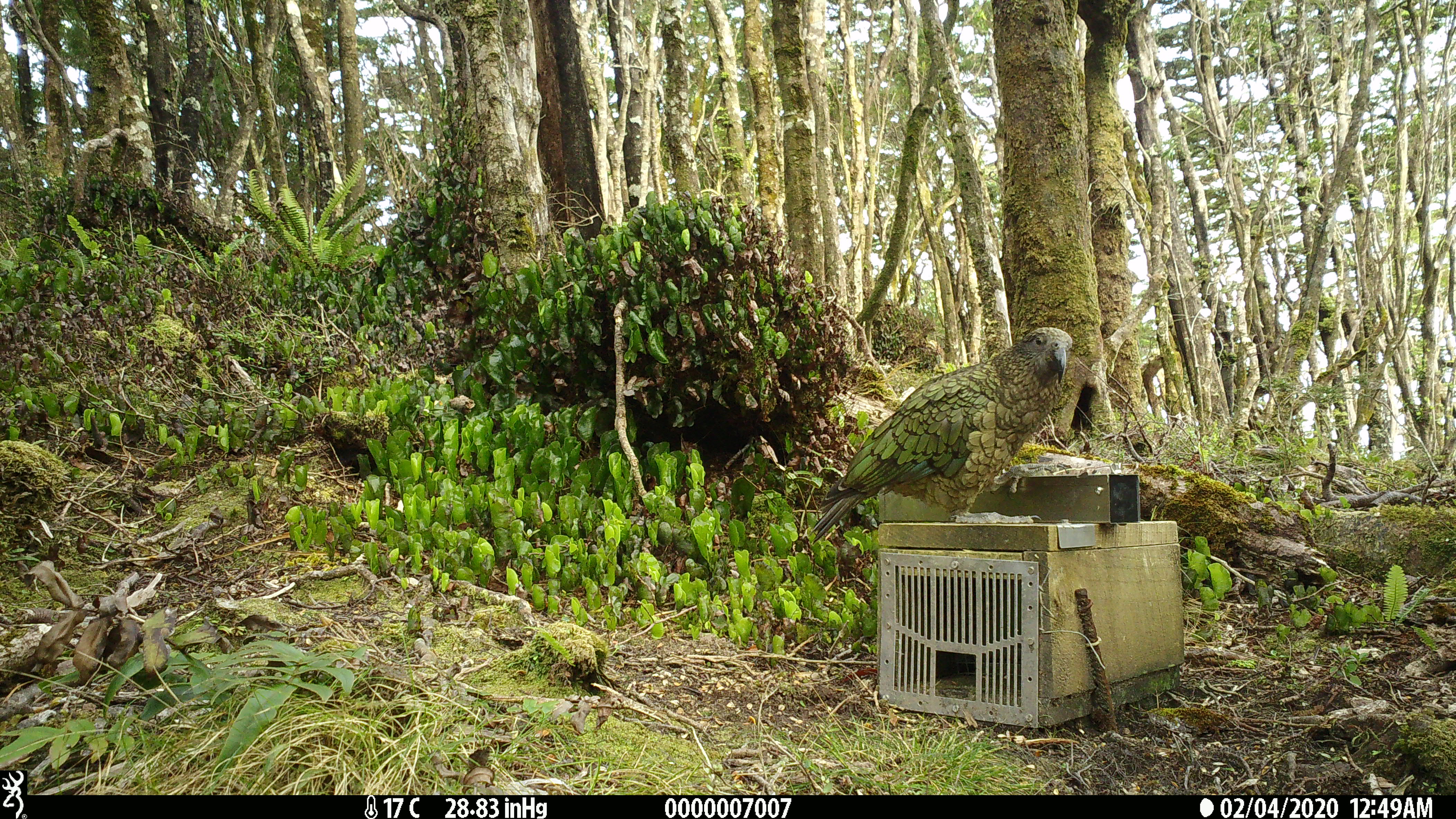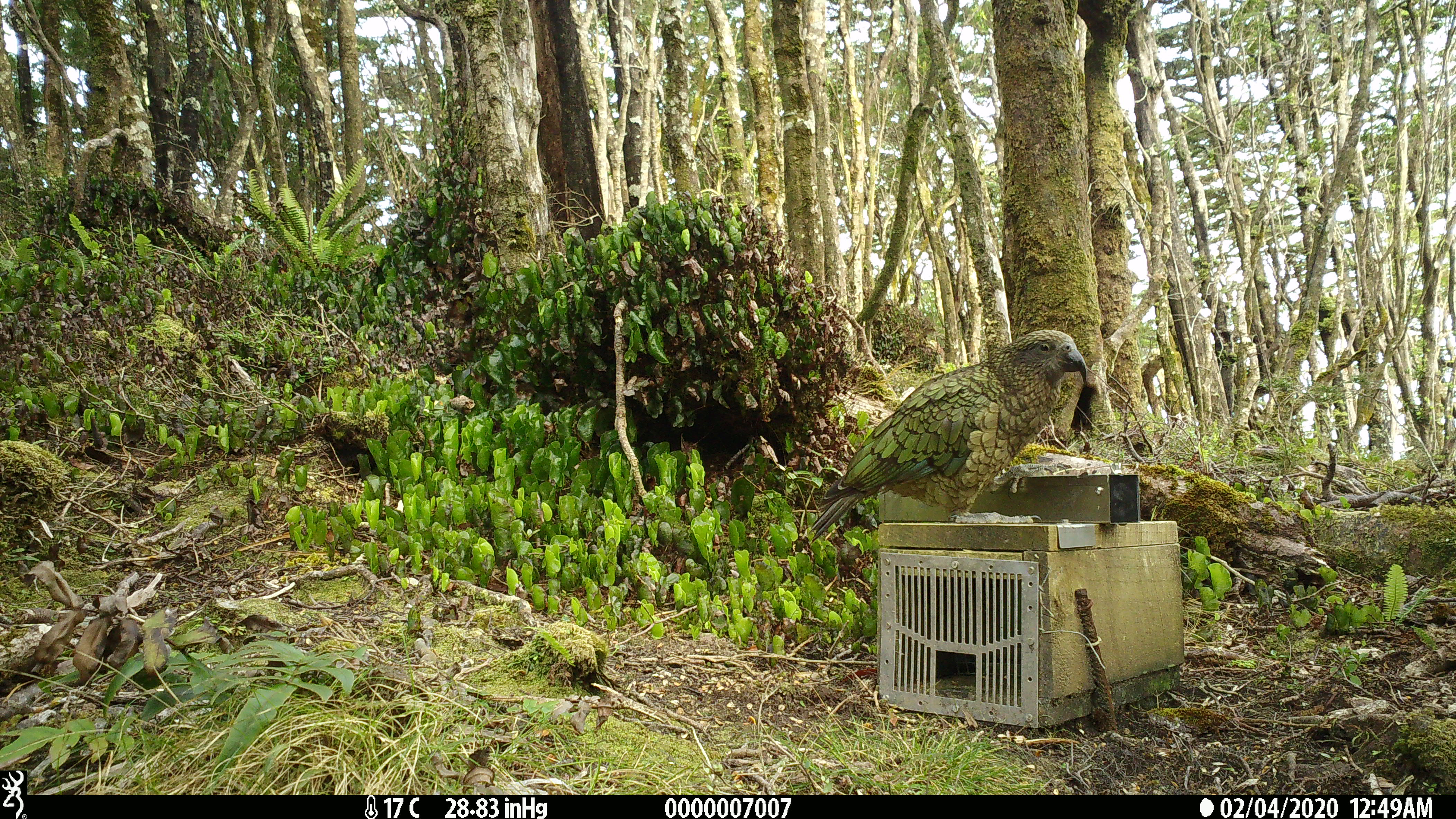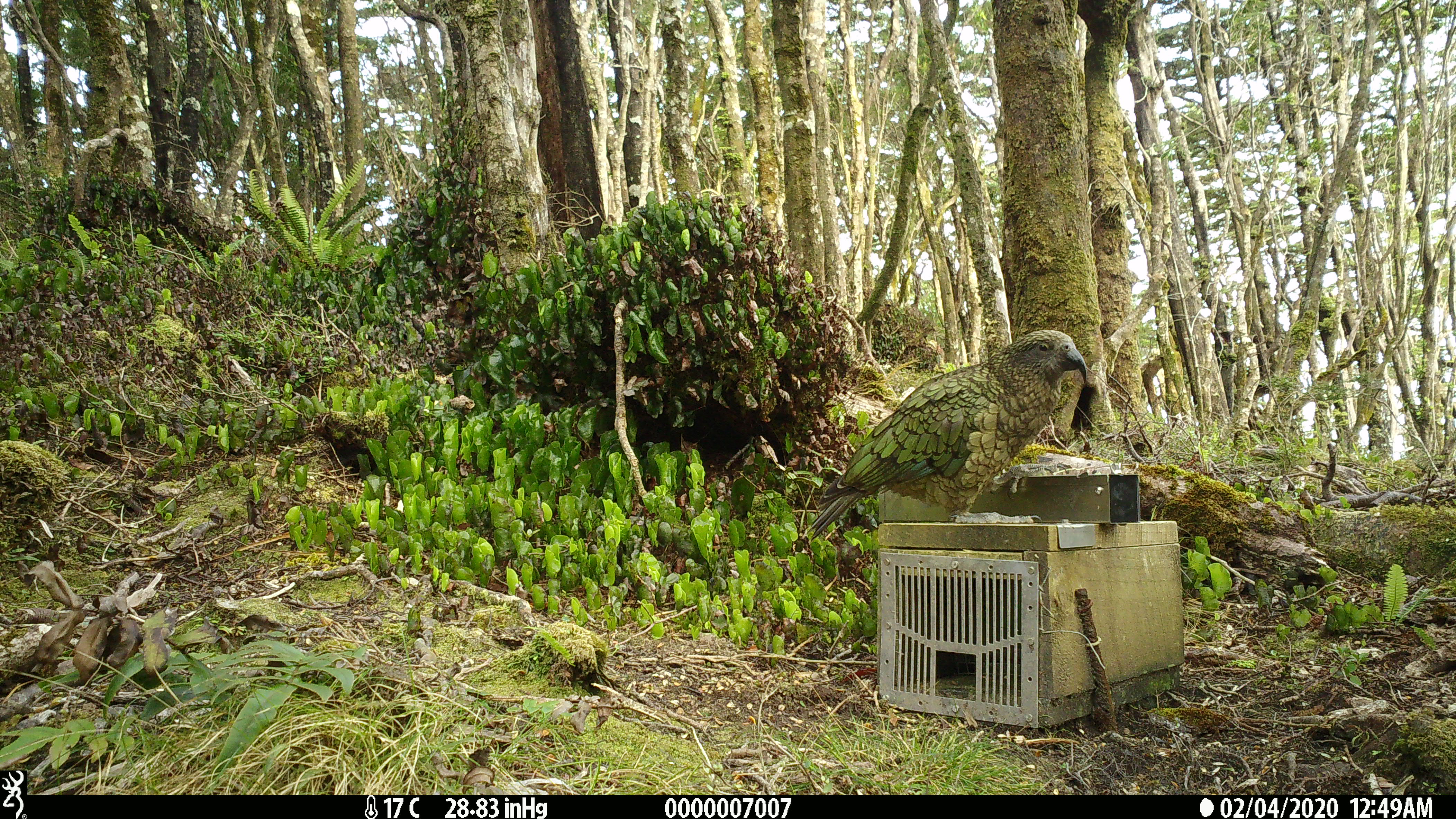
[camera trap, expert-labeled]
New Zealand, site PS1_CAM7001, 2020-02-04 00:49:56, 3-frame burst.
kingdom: Animalia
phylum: Chordata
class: Aves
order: Psittaciformes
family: Strigopidae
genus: Nestor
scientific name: Nestor notabilis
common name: kea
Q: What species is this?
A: Kea (Nestor notabilis).